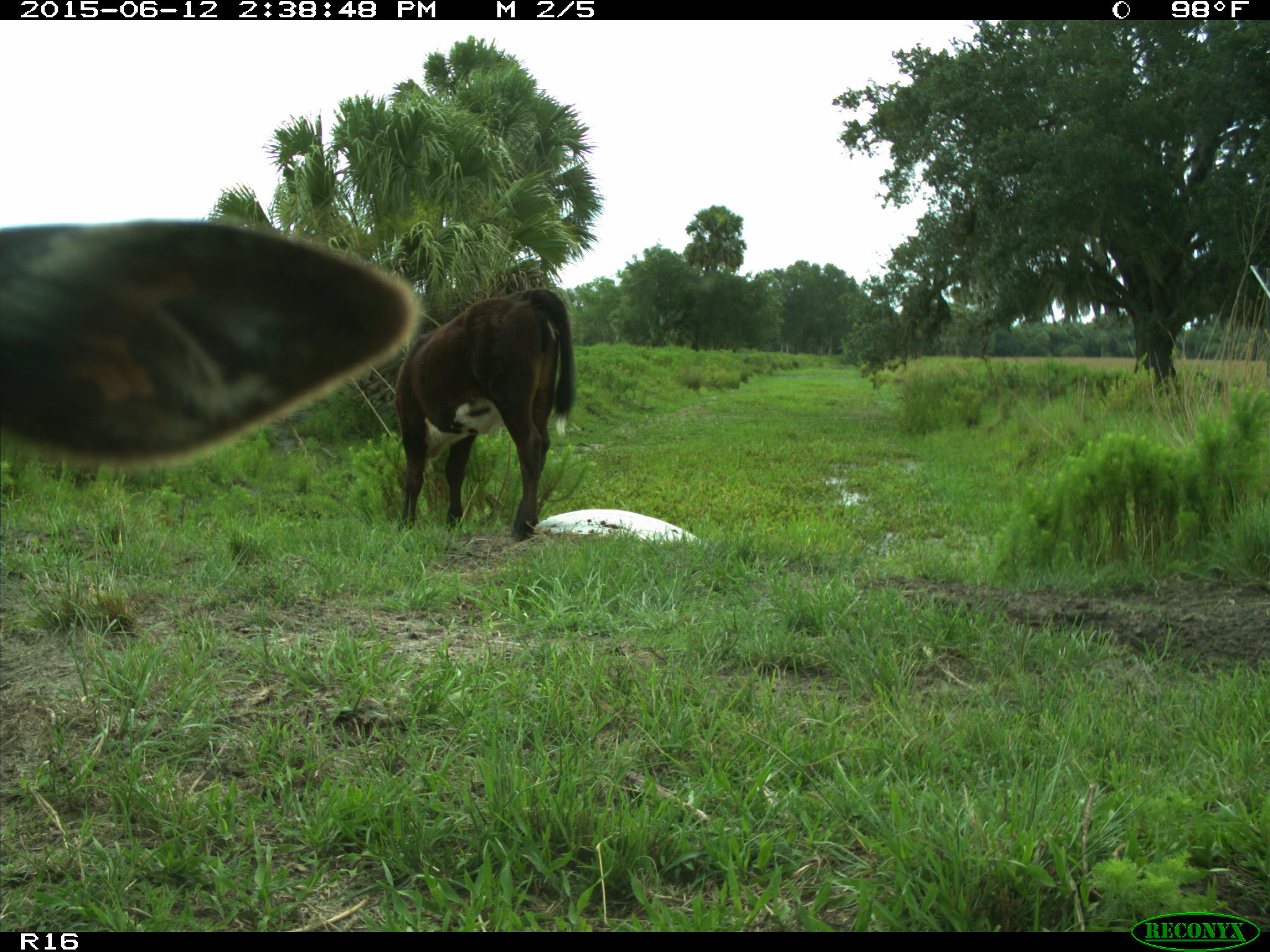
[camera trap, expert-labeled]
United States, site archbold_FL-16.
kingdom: Animalia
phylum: Chordata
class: Mammalia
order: Artiodactyla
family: Bovidae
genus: Bos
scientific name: Bos taurus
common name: domestic cow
Bos taurus (domestic cow).